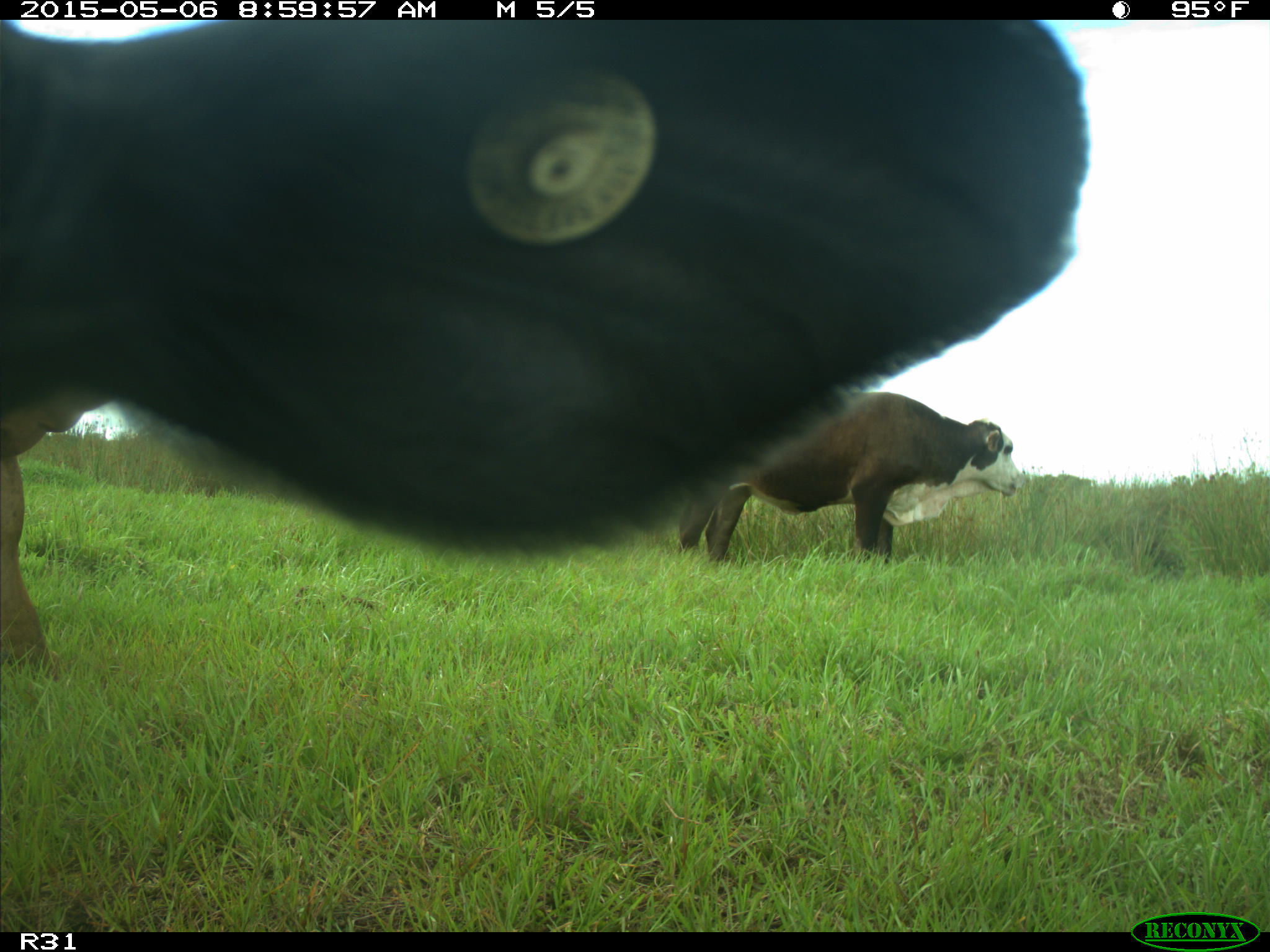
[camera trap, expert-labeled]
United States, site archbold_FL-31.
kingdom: Animalia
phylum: Chordata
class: Mammalia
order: Artiodactyla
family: Bovidae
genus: Bos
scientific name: Bos taurus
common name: domestic cow